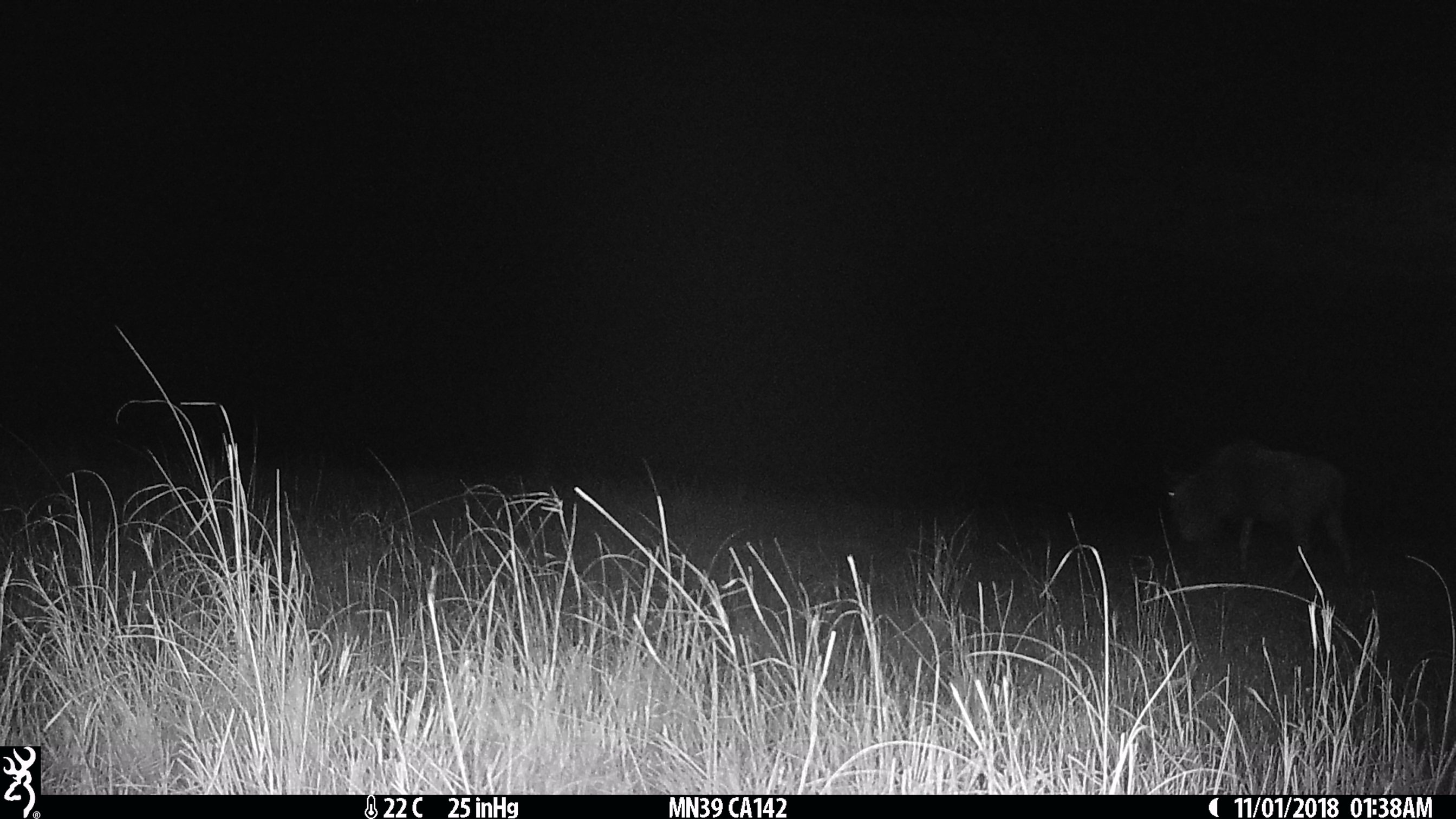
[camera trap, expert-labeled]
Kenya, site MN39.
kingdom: Animalia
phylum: Chordata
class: Mammalia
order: Artiodactyla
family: Bovidae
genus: Connochaetes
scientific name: Connochaetes taurinus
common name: blue wildebeest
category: wildebeest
Wildebeest (blue wildebeest) (Connochaetes taurinus).